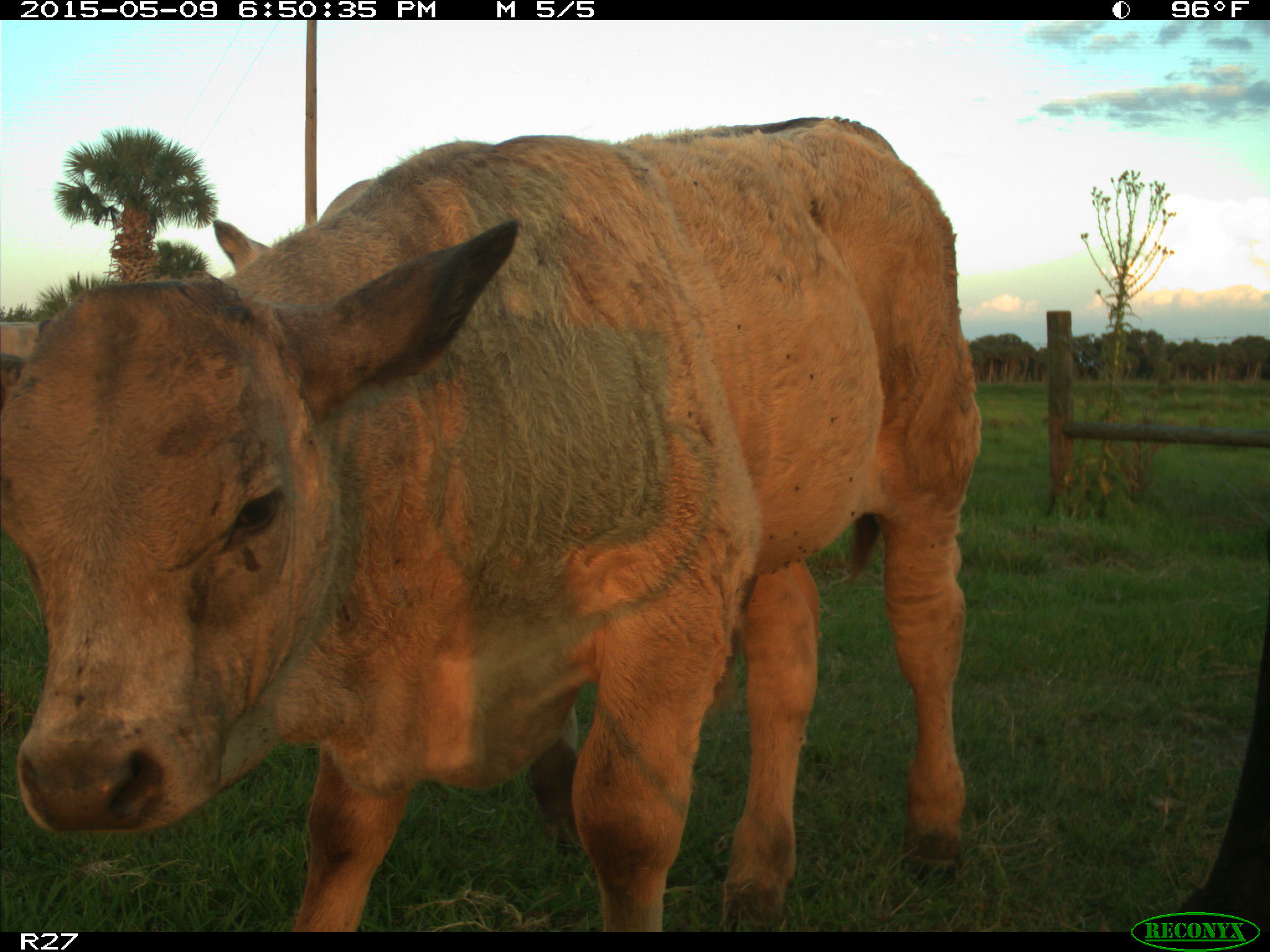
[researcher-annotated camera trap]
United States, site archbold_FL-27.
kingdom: Animalia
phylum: Chordata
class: Mammalia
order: Artiodactyla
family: Bovidae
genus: Bos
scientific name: Bos taurus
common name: domestic cow